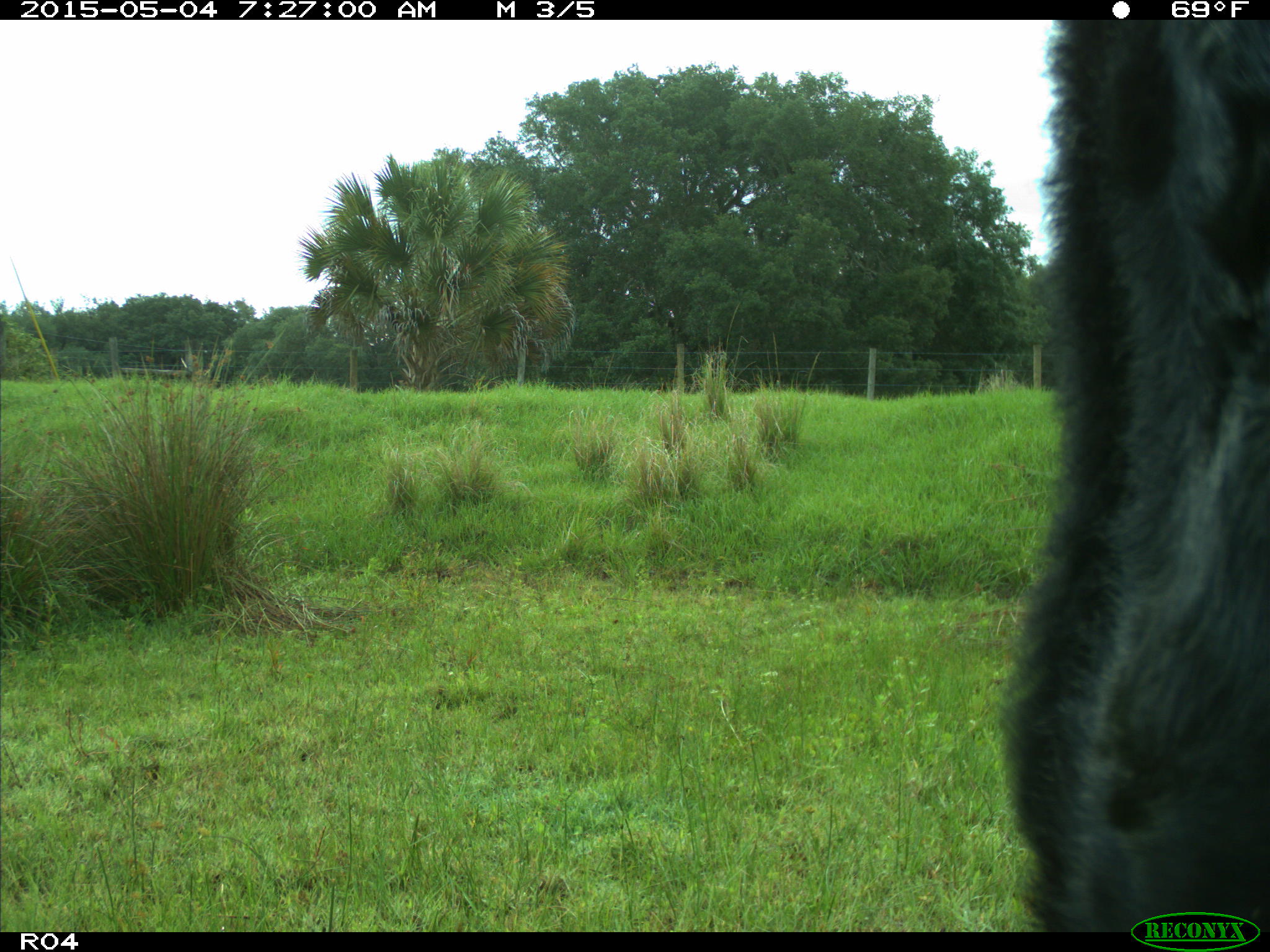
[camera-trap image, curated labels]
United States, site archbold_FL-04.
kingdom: Animalia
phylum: Chordata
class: Mammalia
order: Artiodactyla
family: Bovidae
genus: Bos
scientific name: Bos taurus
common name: domestic cow